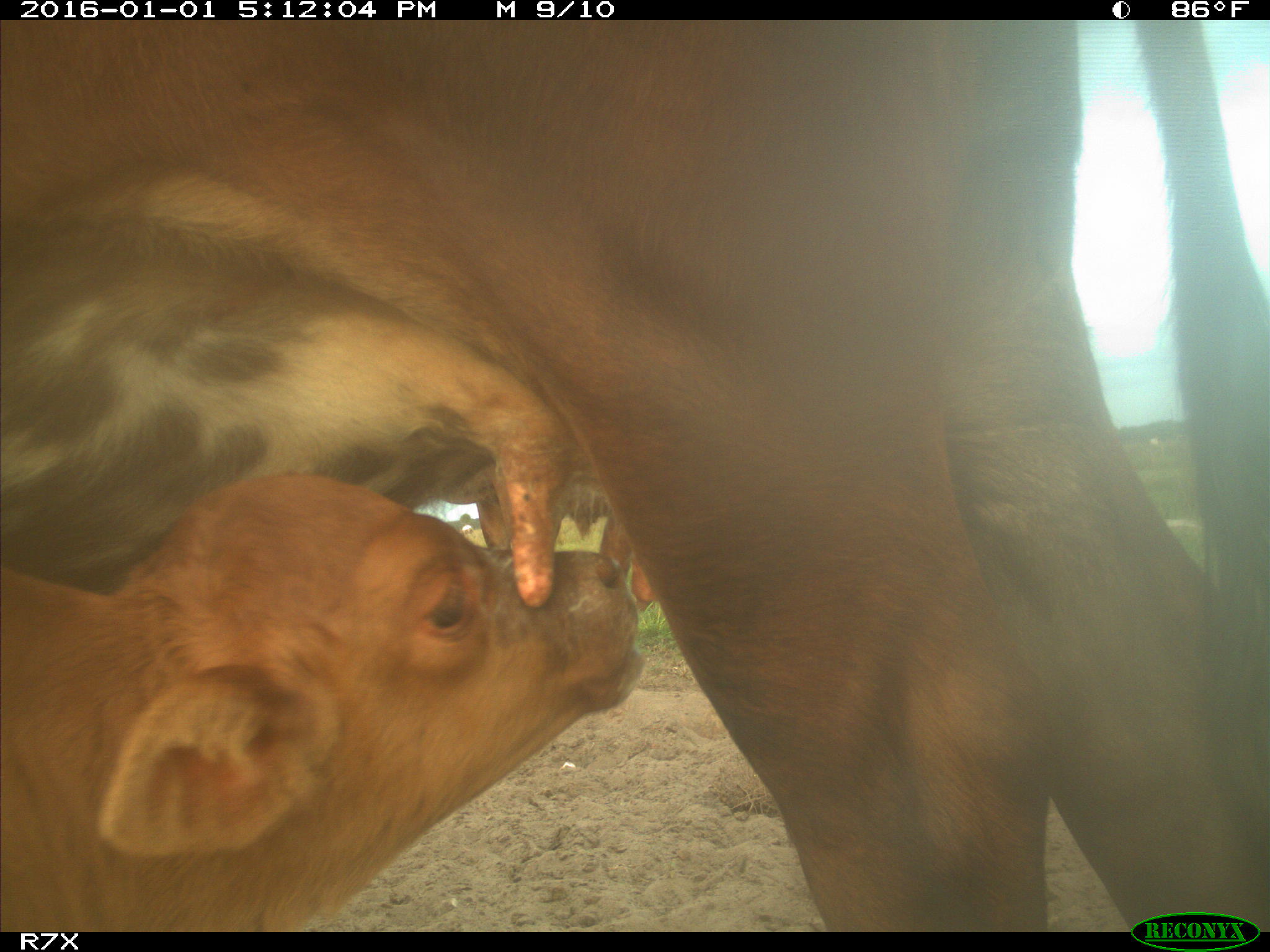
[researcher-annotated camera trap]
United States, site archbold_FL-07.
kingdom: Animalia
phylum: Chordata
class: Mammalia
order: Artiodactyla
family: Bovidae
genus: Bos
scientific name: Bos taurus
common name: domestic cow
Bos taurus (domestic cow).